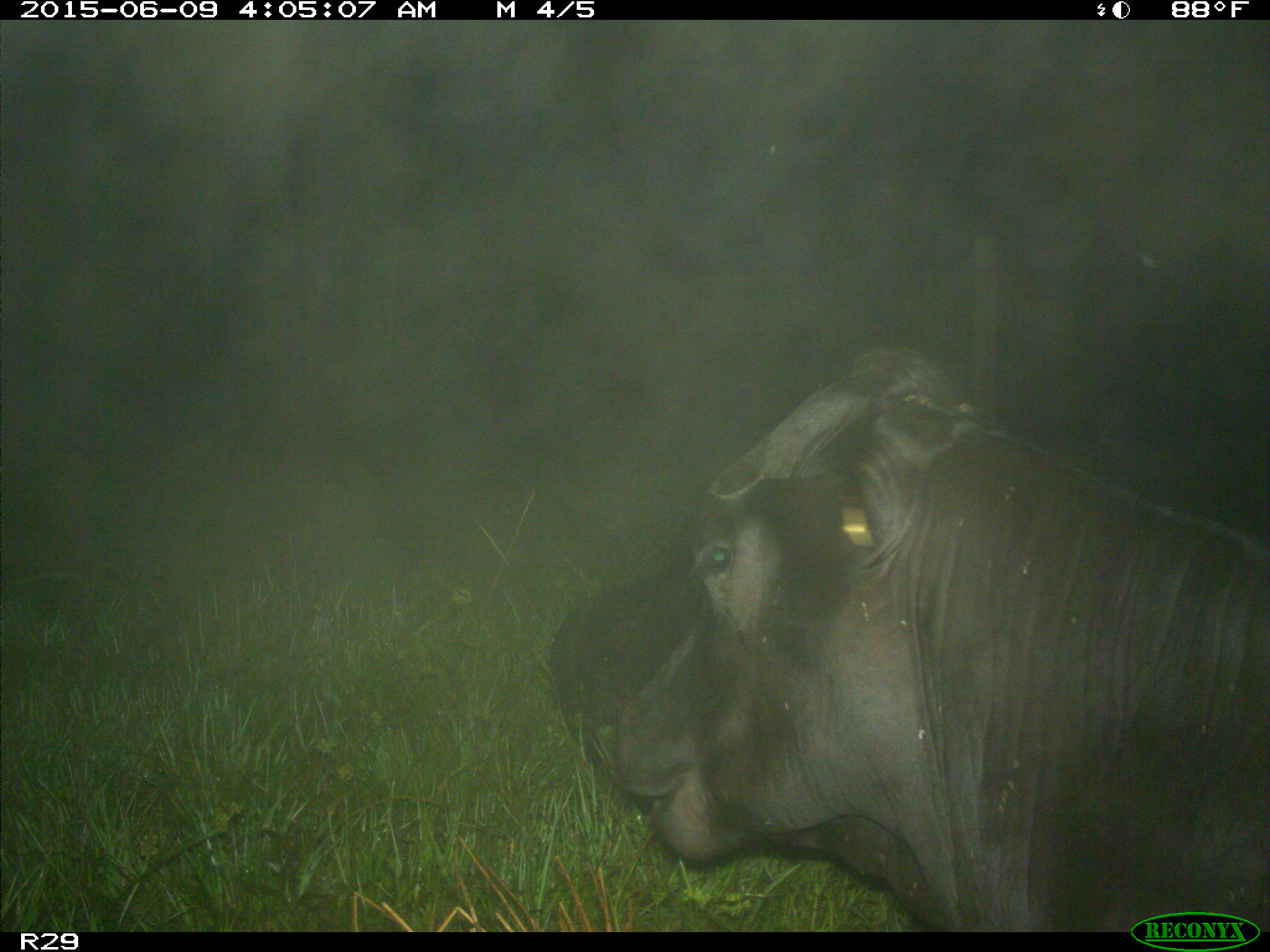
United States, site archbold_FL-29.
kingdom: Animalia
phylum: Chordata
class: Mammalia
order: Artiodactyla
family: Bovidae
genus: Bos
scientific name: Bos taurus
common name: domestic cow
Bos taurus (domestic cow).